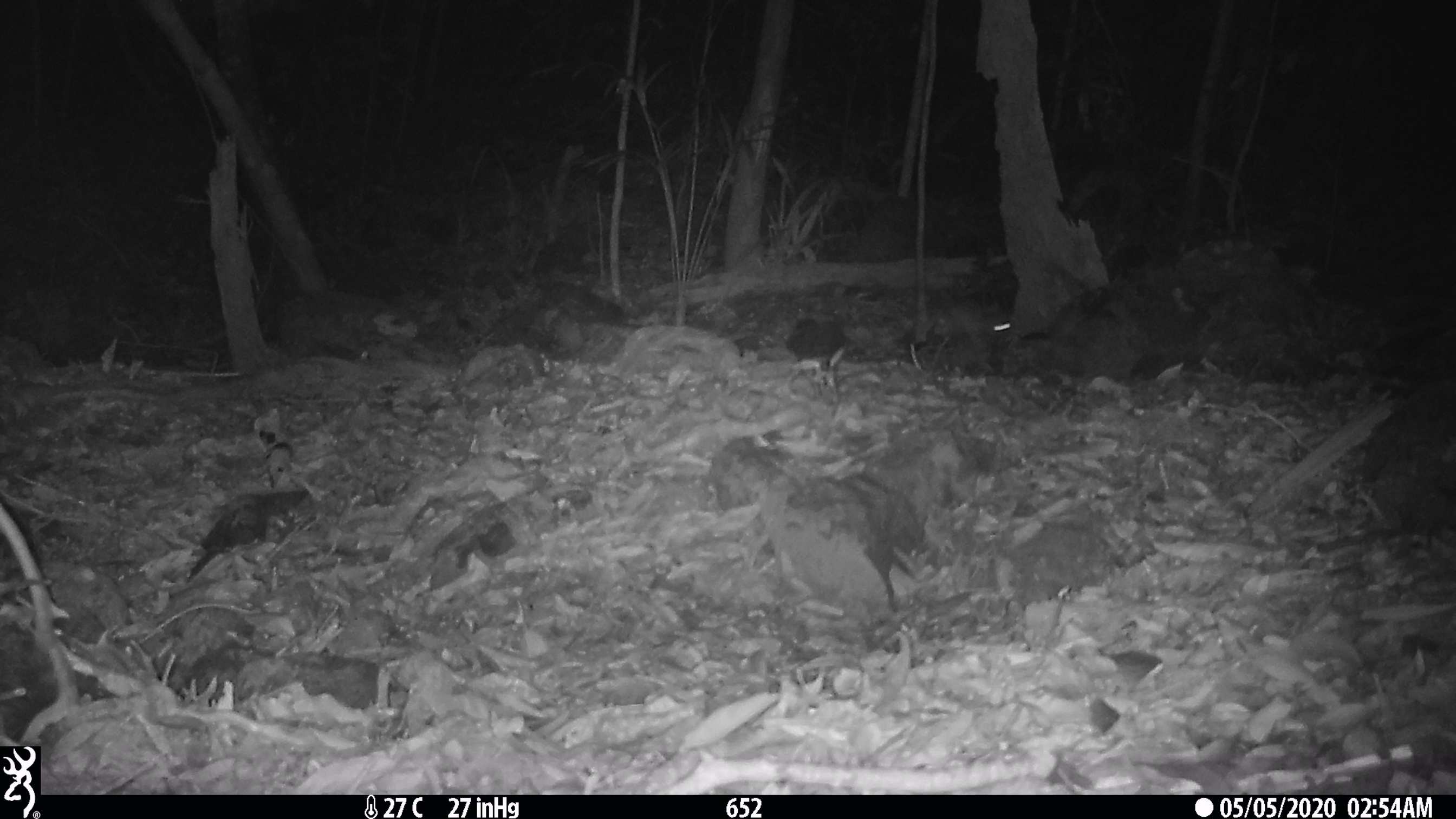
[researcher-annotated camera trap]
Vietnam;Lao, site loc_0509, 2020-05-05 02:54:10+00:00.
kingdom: Animalia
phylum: Chordata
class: Mammalia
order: Rodentia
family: Muridae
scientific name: Muridae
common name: old-world mice and rats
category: unidentified murid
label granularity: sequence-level